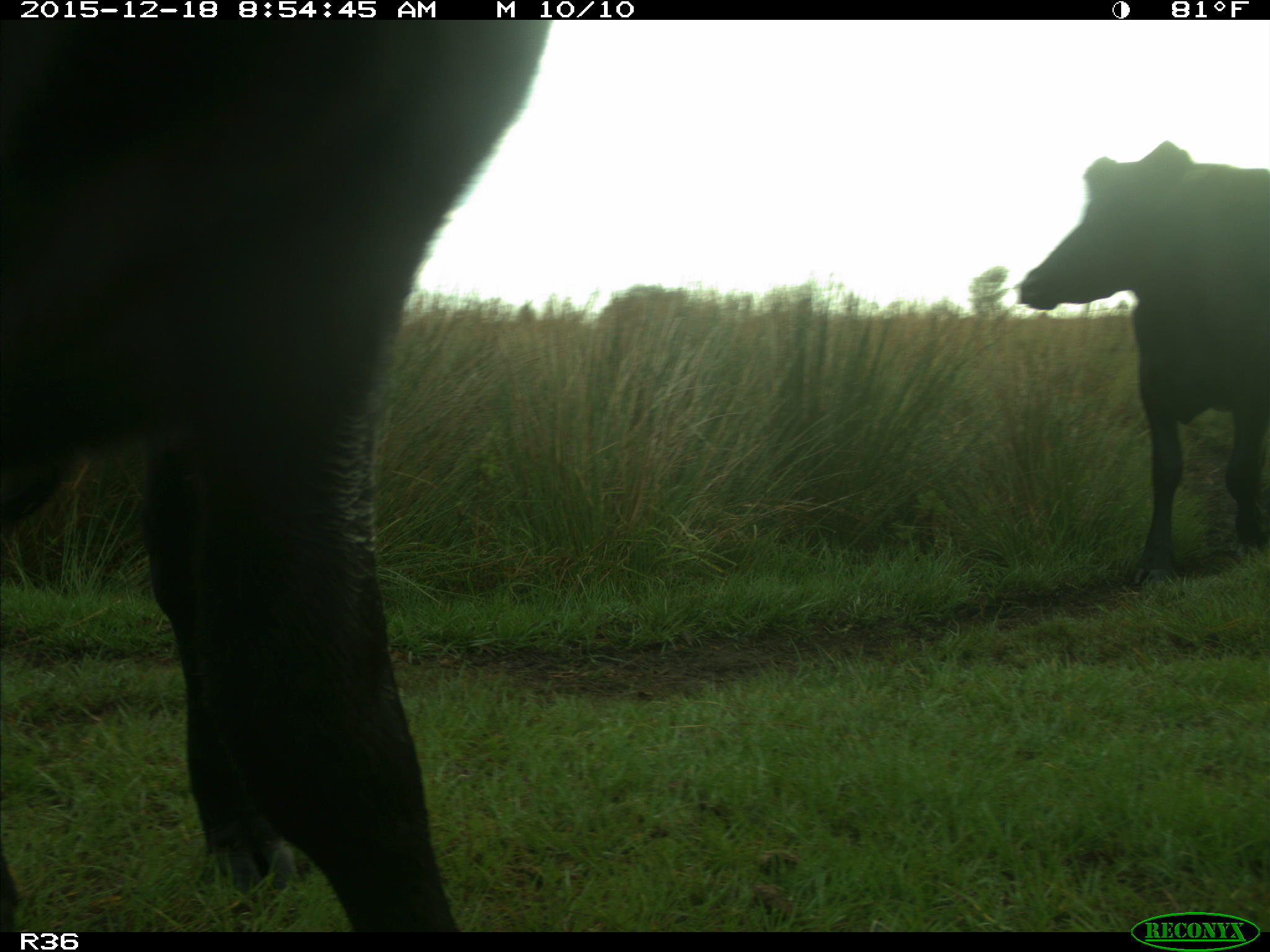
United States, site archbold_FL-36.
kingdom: Animalia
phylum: Chordata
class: Mammalia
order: Artiodactyla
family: Bovidae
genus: Bos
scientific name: Bos taurus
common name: domestic cow